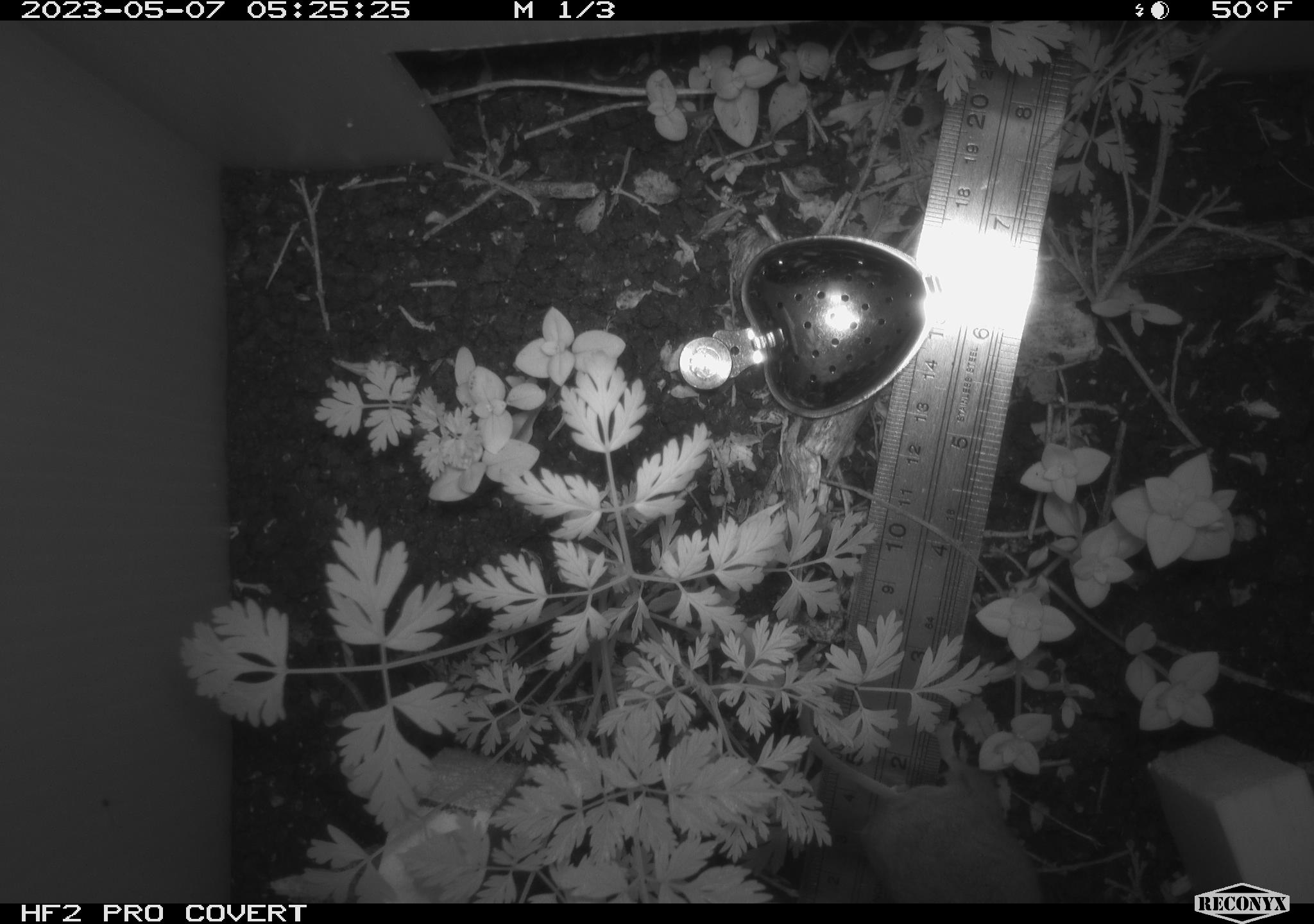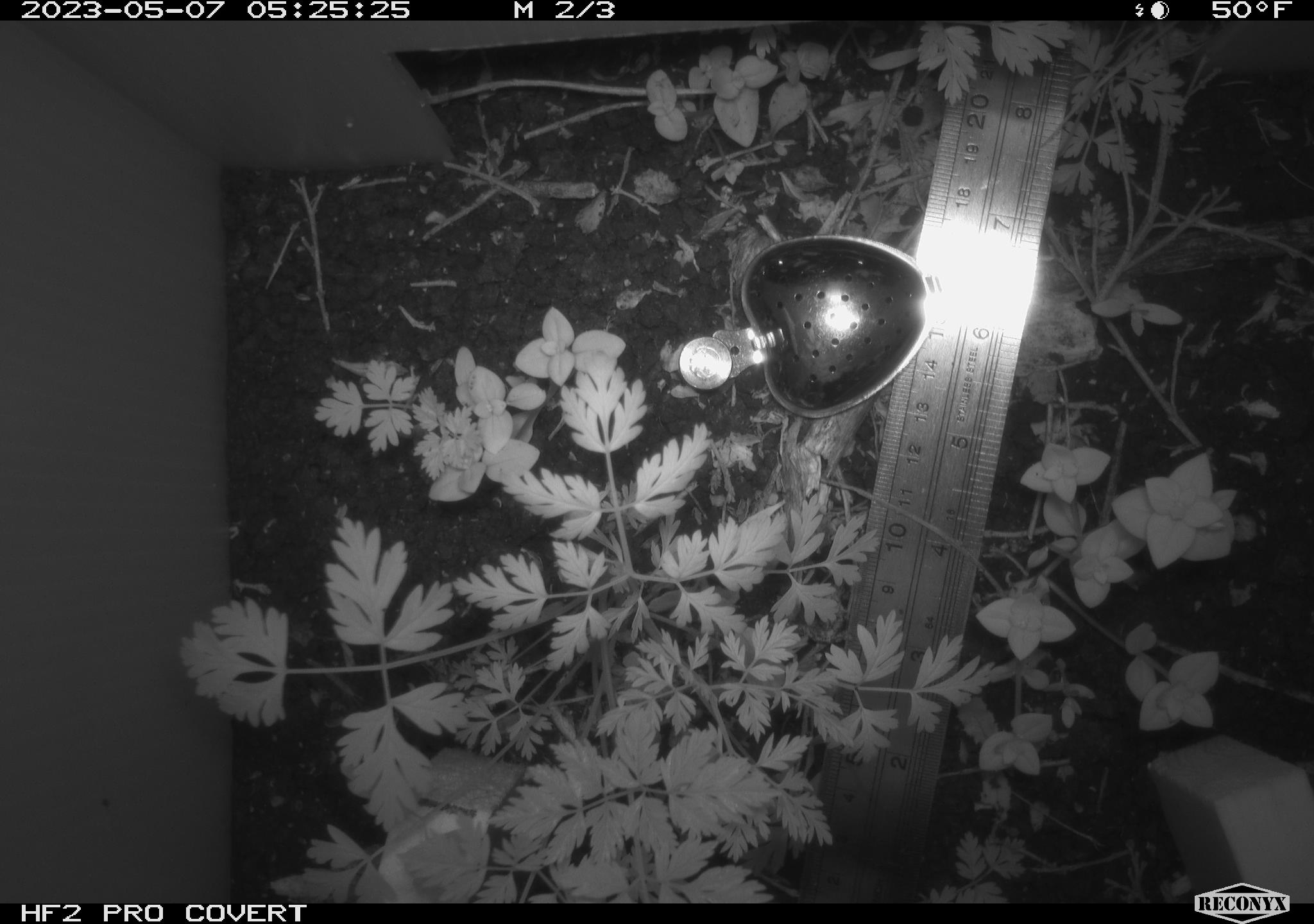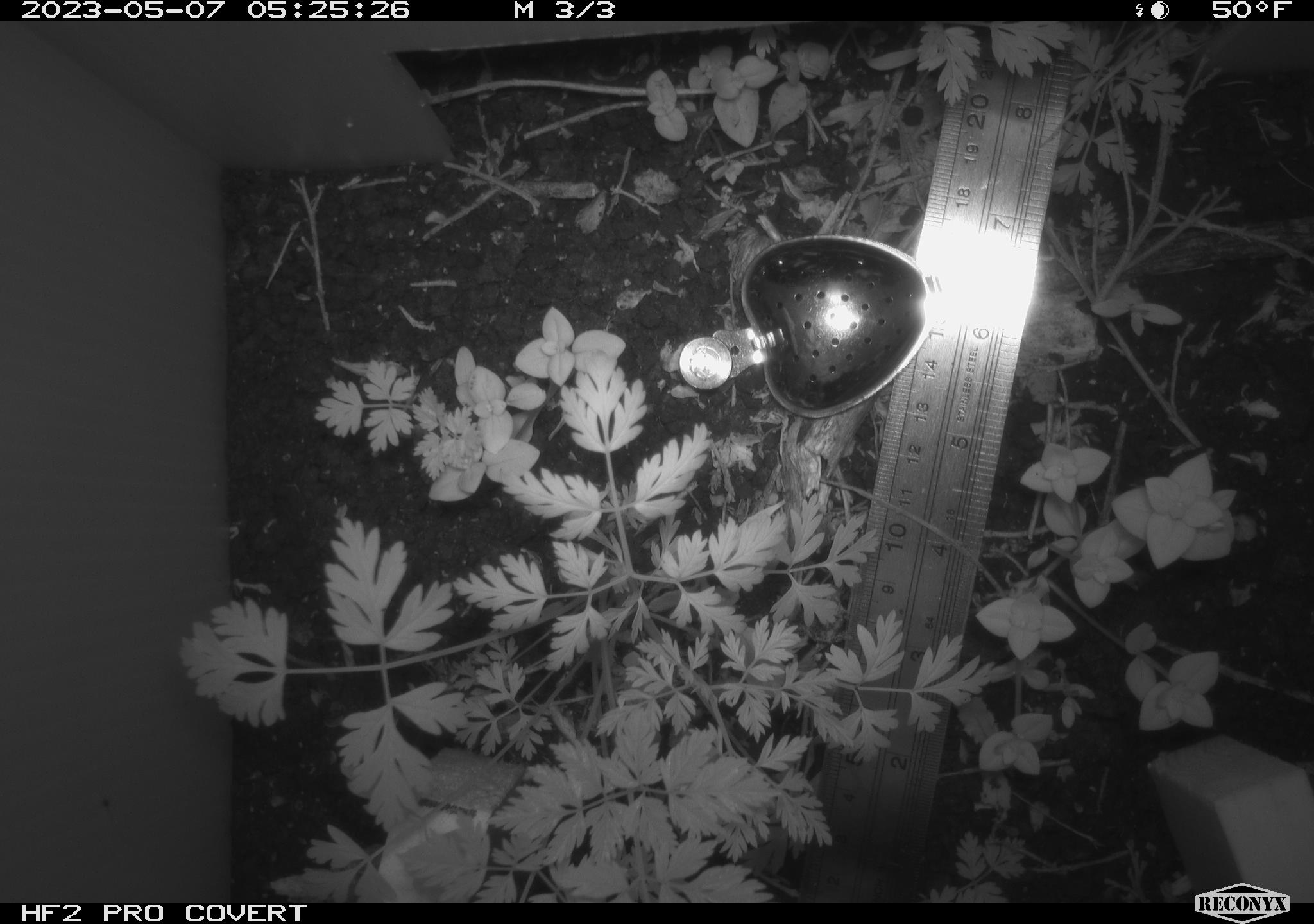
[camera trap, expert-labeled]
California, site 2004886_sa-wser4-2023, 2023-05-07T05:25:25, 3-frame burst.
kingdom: Animalia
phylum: Chordata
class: Mammalia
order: Rodentia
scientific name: Rodentia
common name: mouse species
Mouse species (Rodentia).